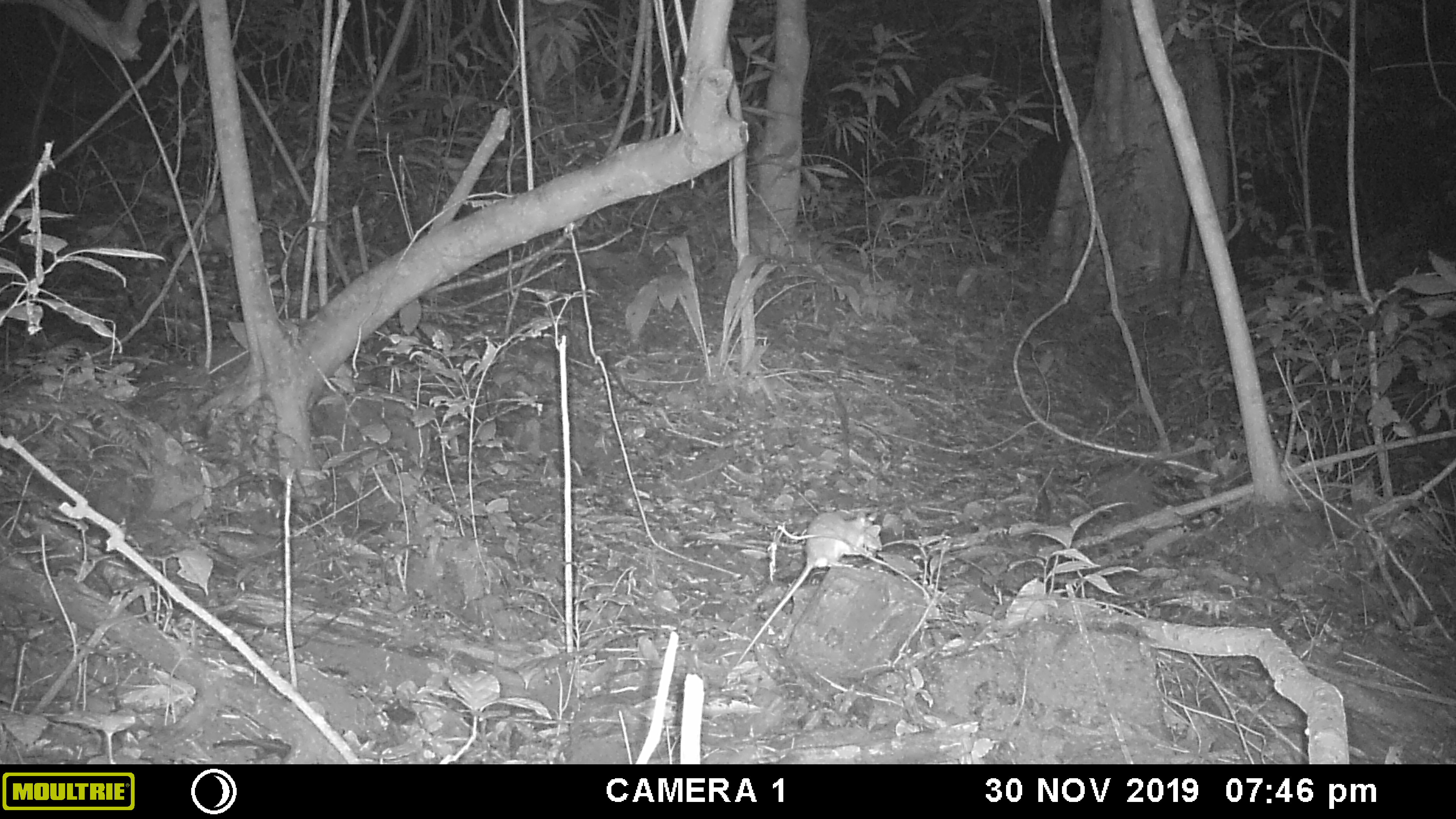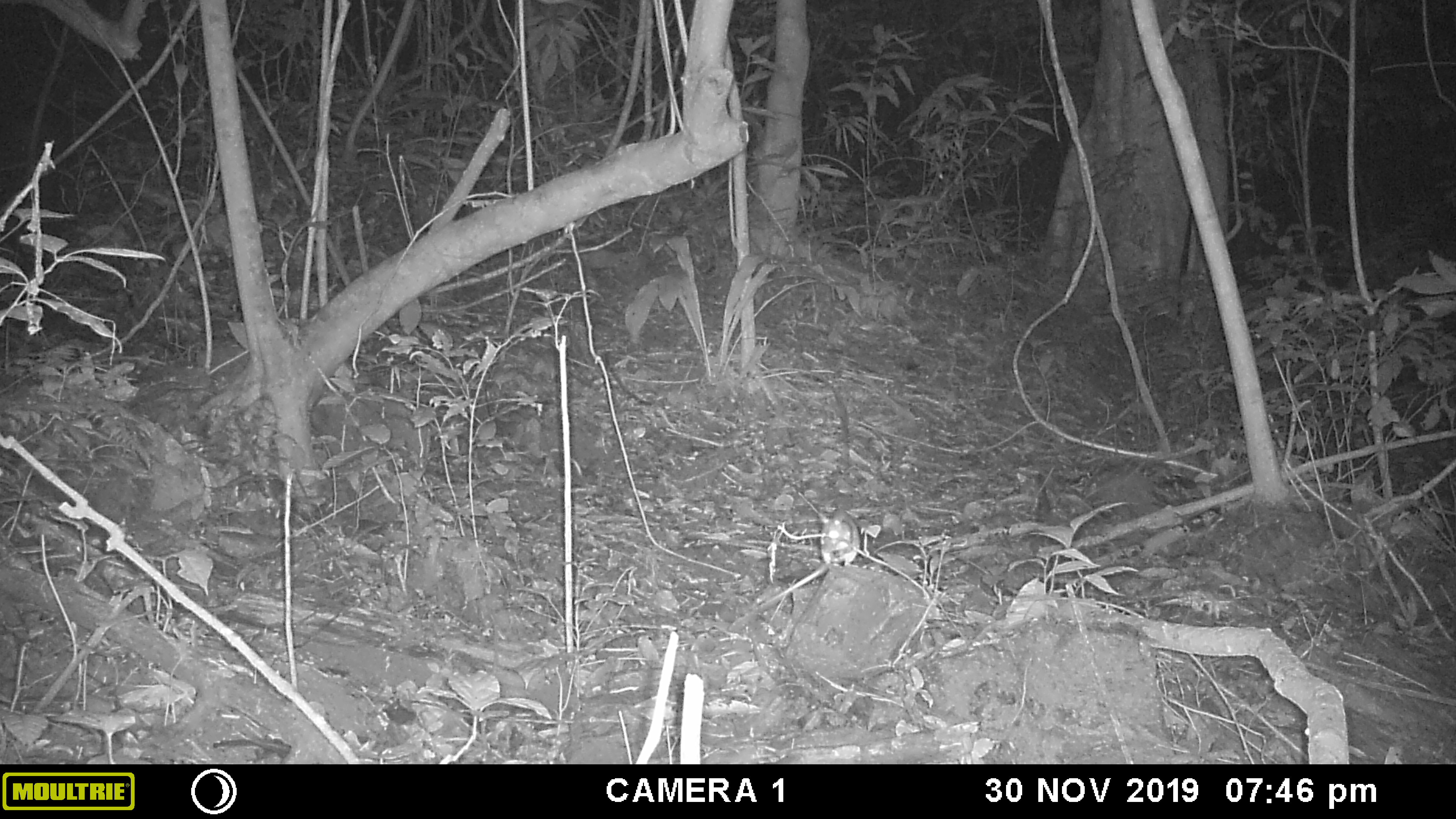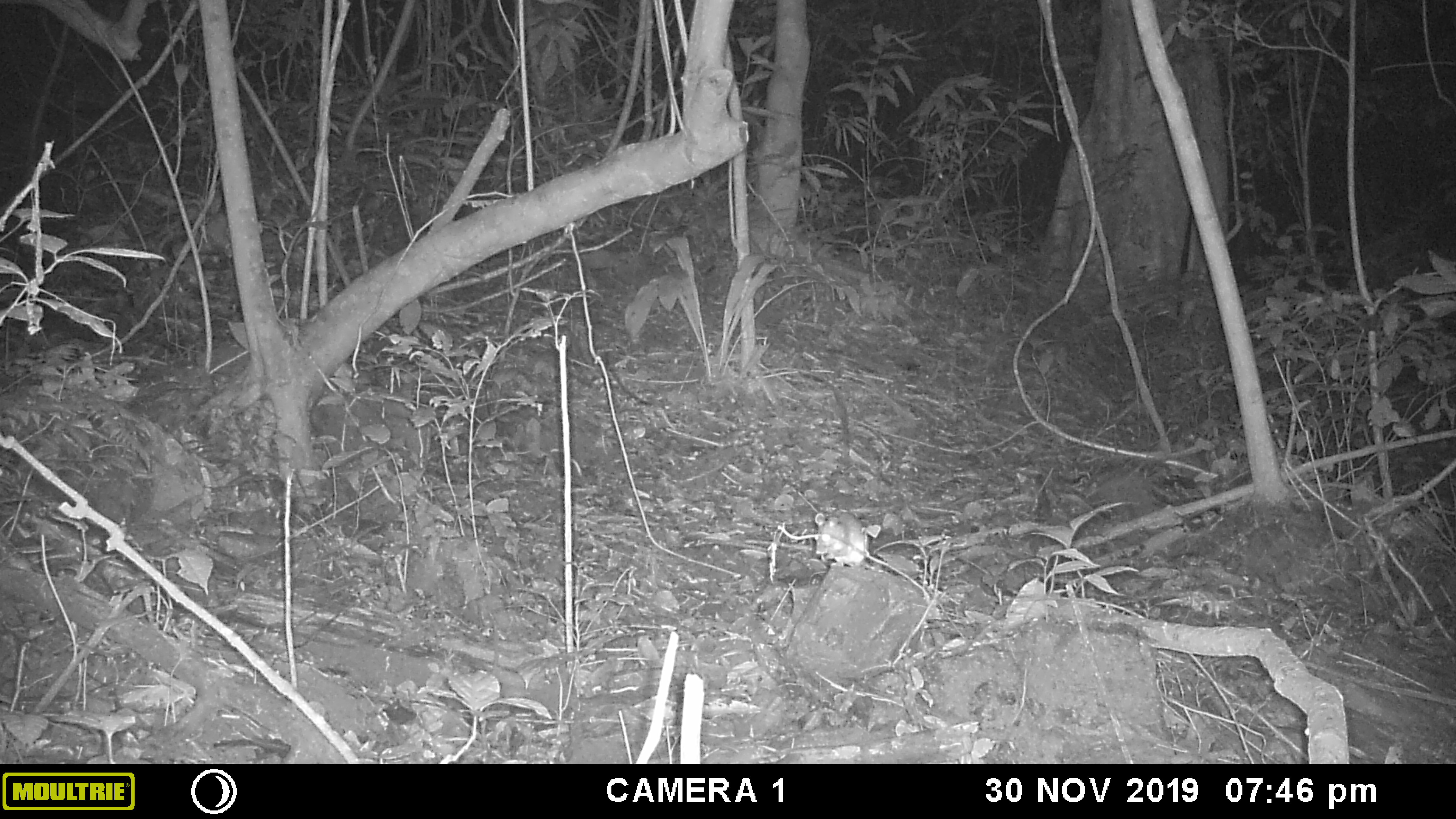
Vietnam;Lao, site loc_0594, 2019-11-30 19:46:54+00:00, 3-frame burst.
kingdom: Animalia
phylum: Chordata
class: Mammalia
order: Rodentia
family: Muridae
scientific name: Muridae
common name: old-world mice and rats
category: unidentified murid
Unidentified murid (old-world mice and rats) (Muridae). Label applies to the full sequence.